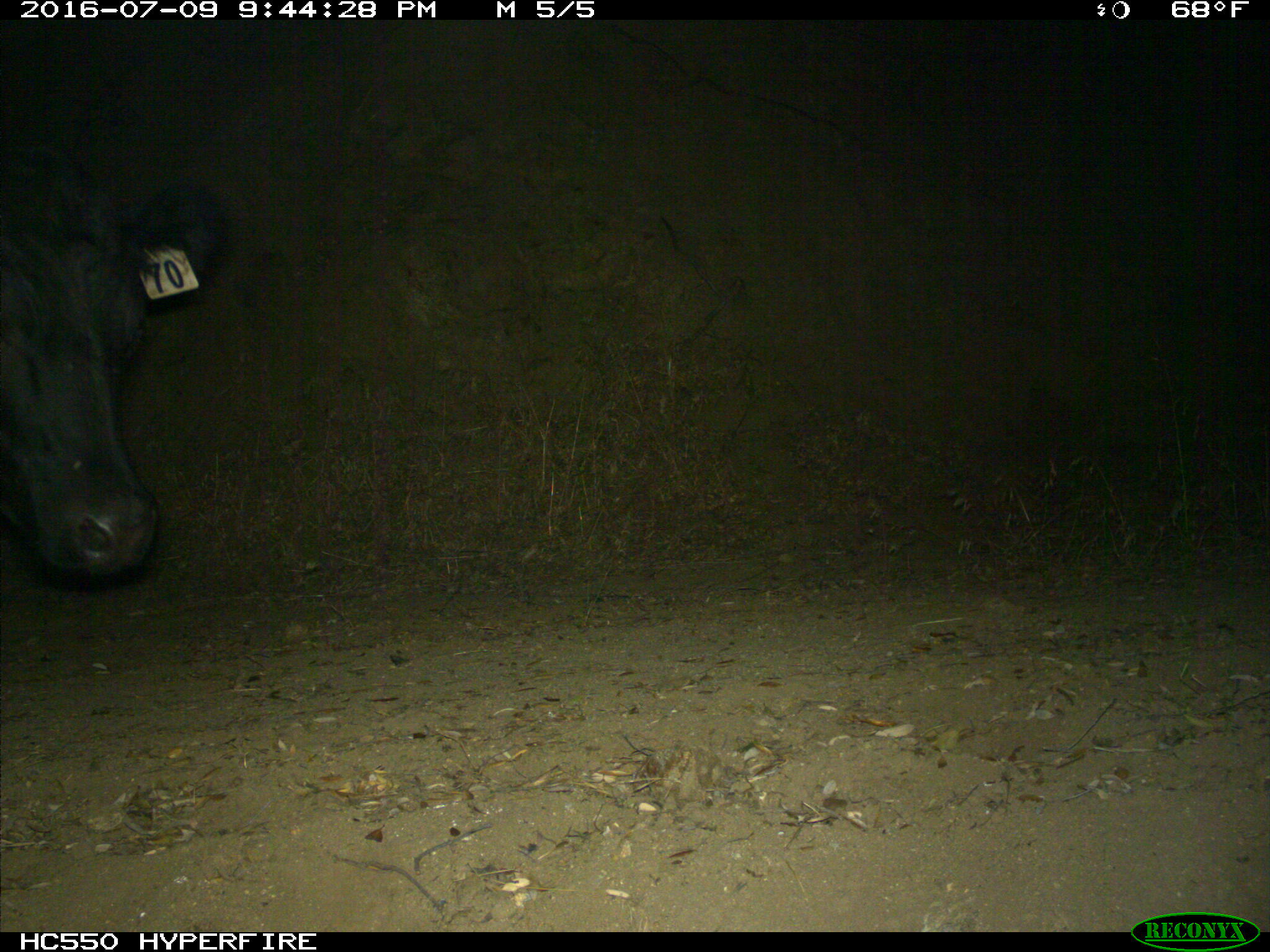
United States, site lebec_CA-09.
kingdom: Animalia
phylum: Chordata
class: Mammalia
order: Artiodactyla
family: Bovidae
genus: Bos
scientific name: Bos taurus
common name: domestic cow